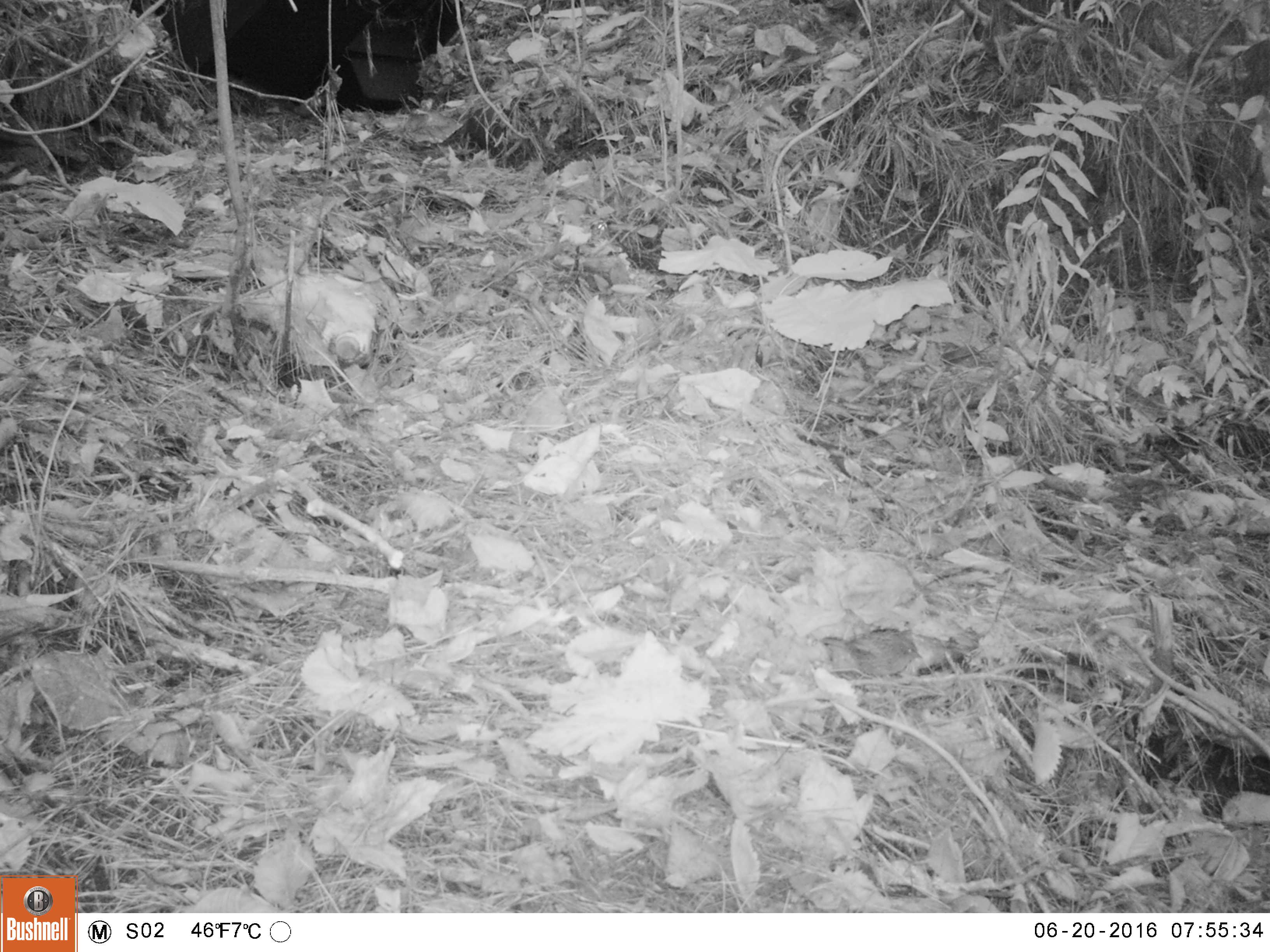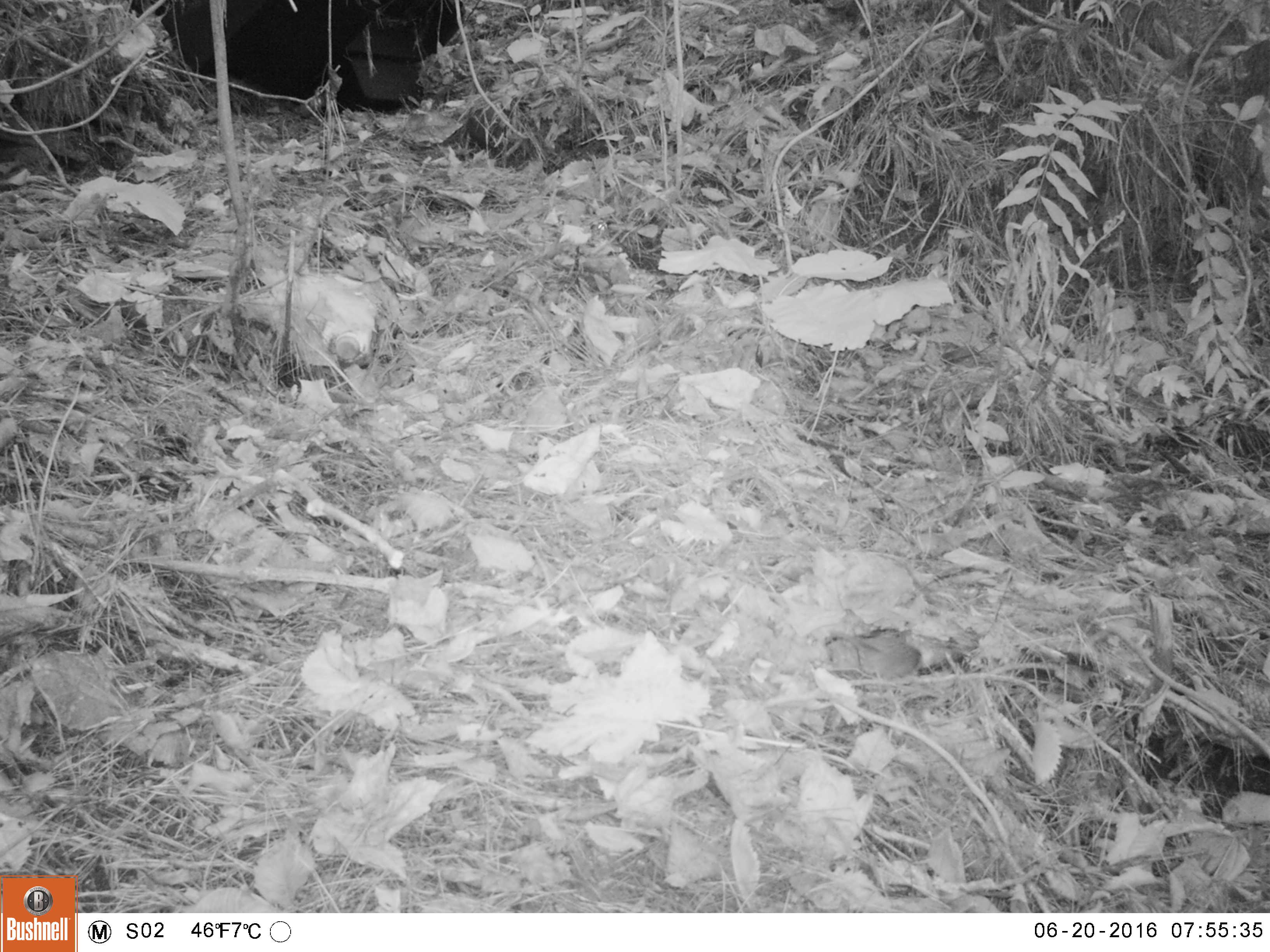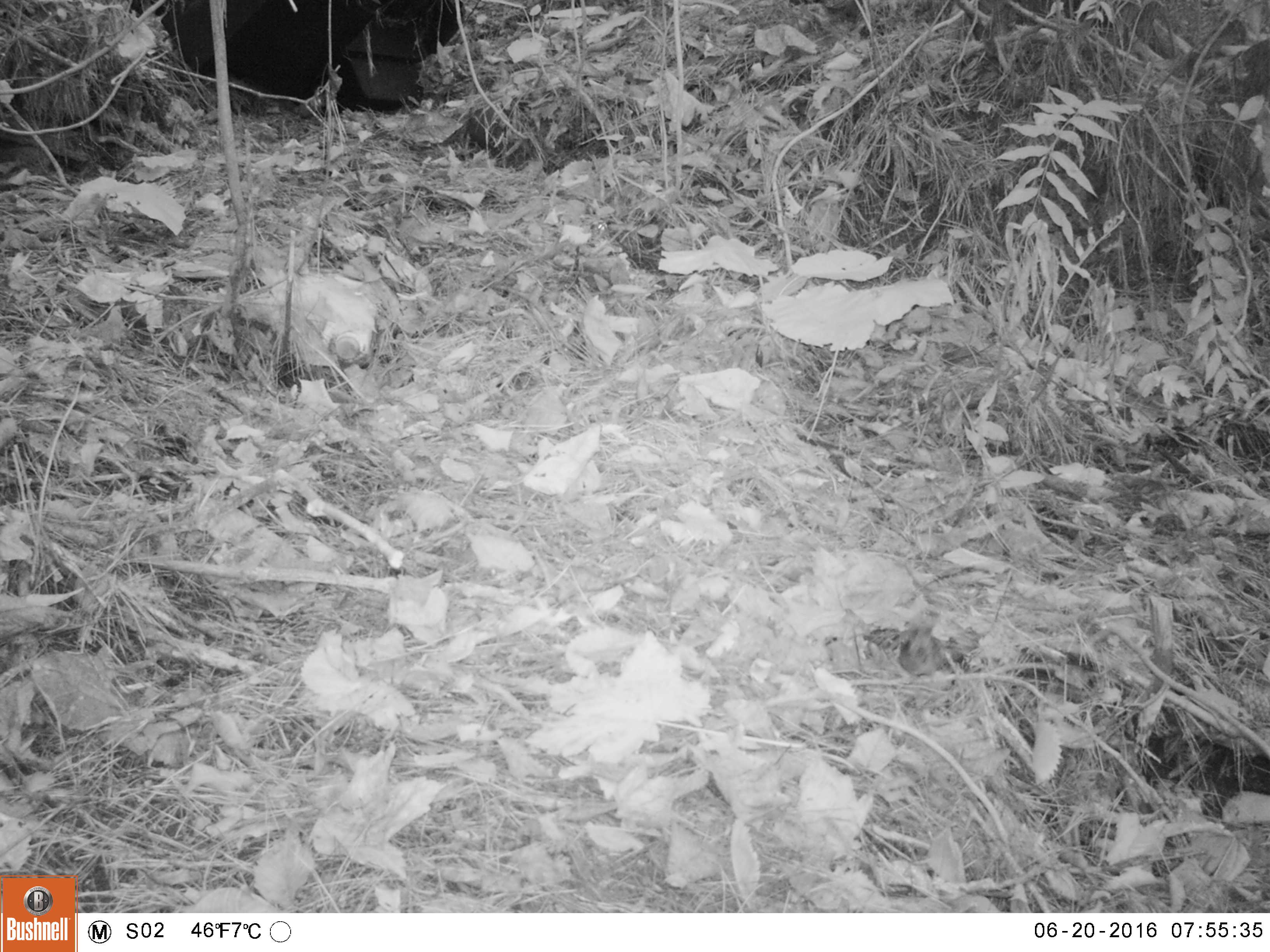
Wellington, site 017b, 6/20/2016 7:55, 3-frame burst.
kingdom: Animalia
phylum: Chordata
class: Aves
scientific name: Aves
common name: bird